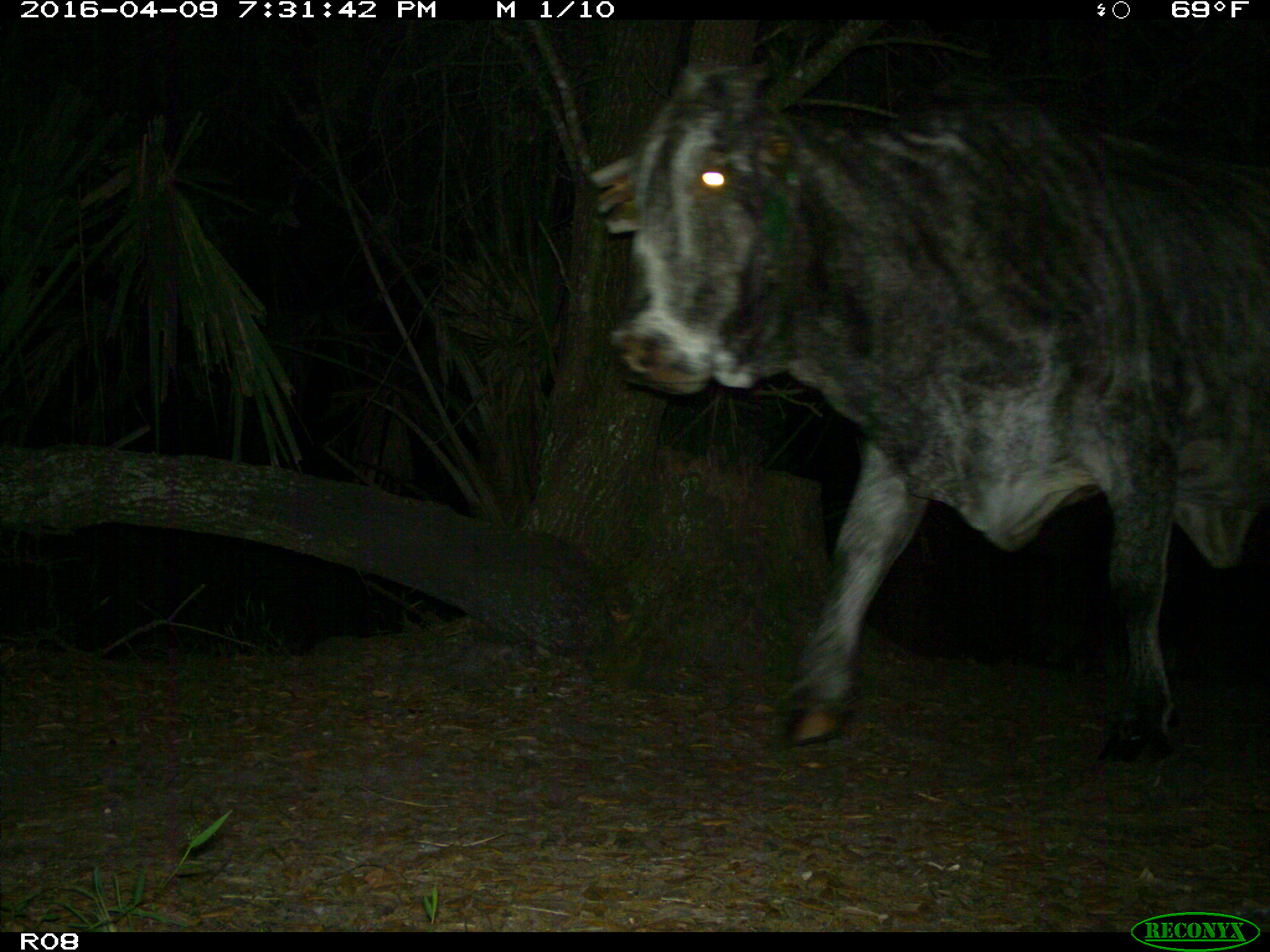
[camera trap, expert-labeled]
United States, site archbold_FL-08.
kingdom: Animalia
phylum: Chordata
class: Mammalia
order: Artiodactyla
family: Bovidae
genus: Bos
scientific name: Bos taurus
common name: domestic cow